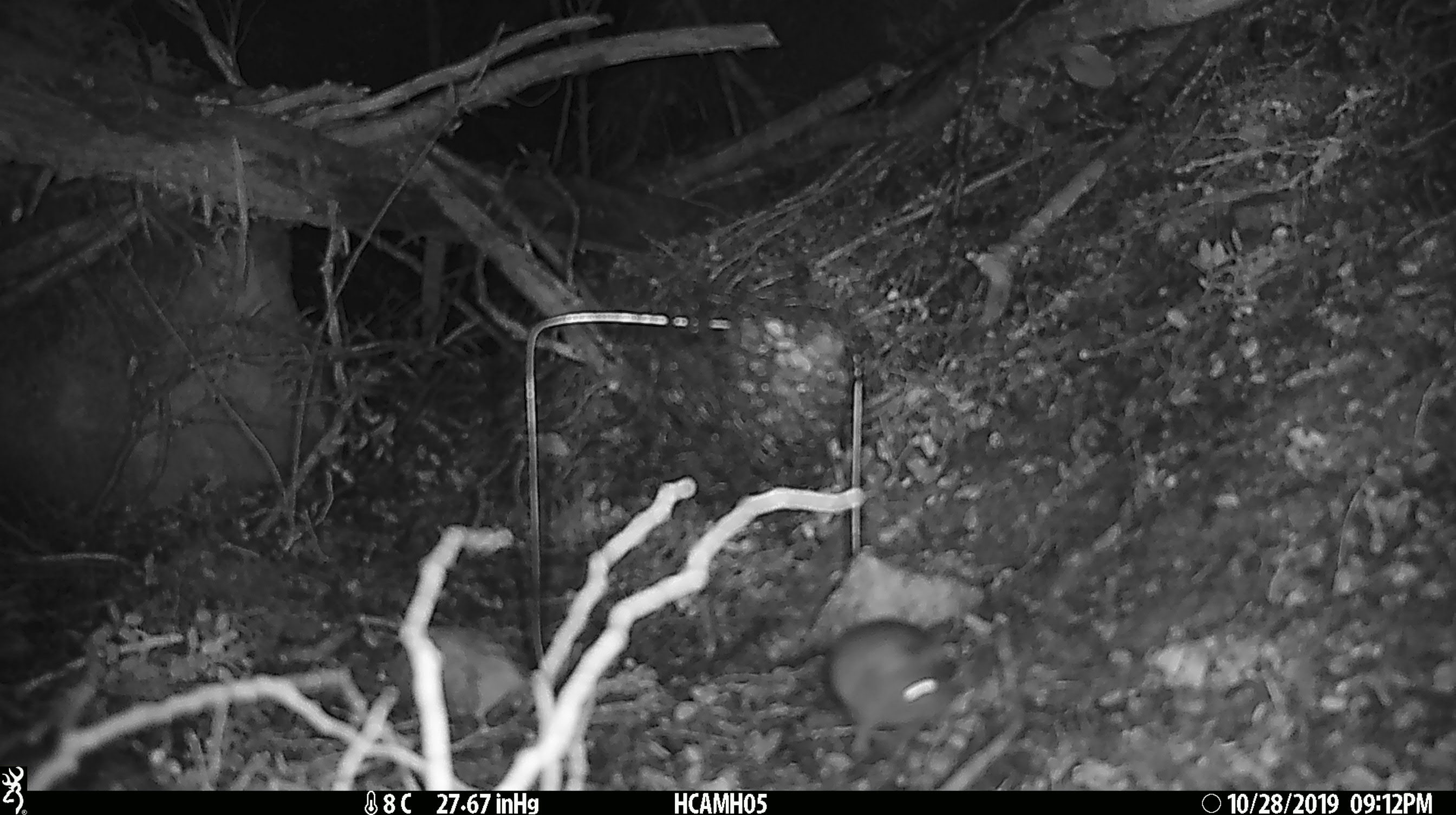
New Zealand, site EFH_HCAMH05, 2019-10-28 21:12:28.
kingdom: Animalia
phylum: Chordata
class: Mammalia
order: Rodentia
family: Muridae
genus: Mus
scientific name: Mus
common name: mouse